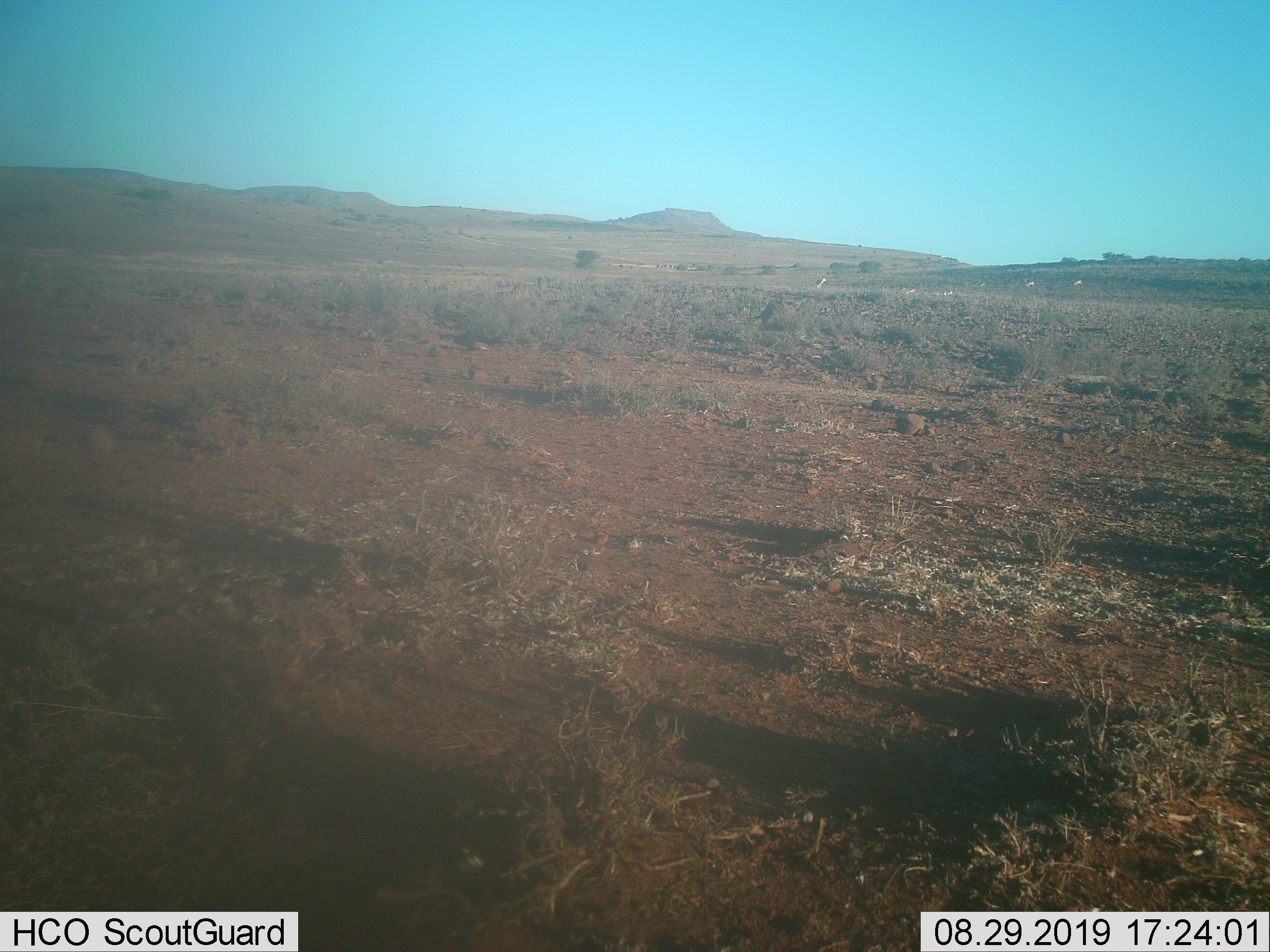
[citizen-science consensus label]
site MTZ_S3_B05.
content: unidentified animal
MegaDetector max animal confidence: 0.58